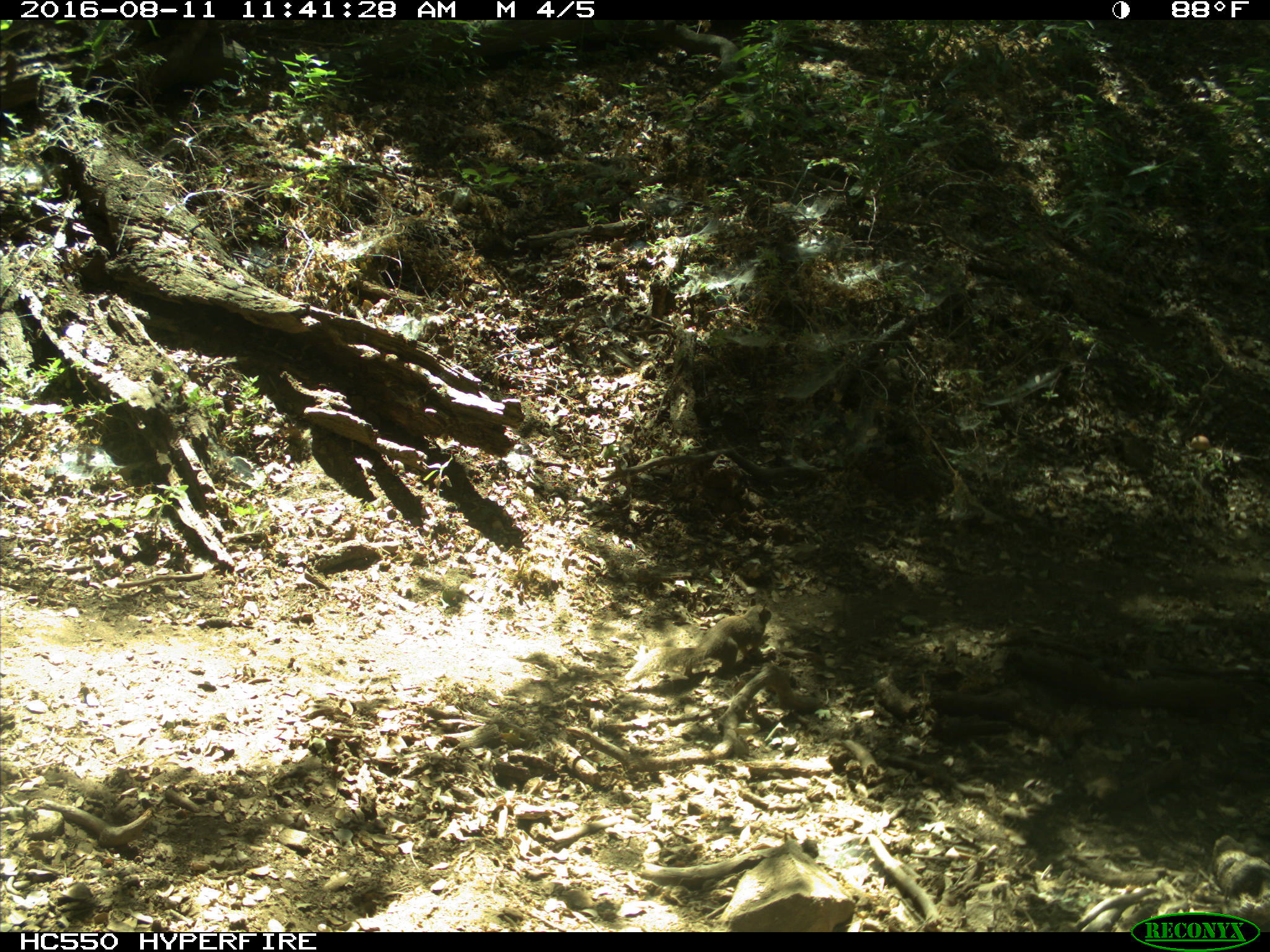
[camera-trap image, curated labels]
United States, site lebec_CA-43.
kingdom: Animalia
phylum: Chordata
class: Mammalia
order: Rodentia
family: Sciuridae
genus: Otospermophilus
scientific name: Otospermophilus beecheyi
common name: california ground squirrel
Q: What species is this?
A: Otospermophilus beecheyi (california ground squirrel).